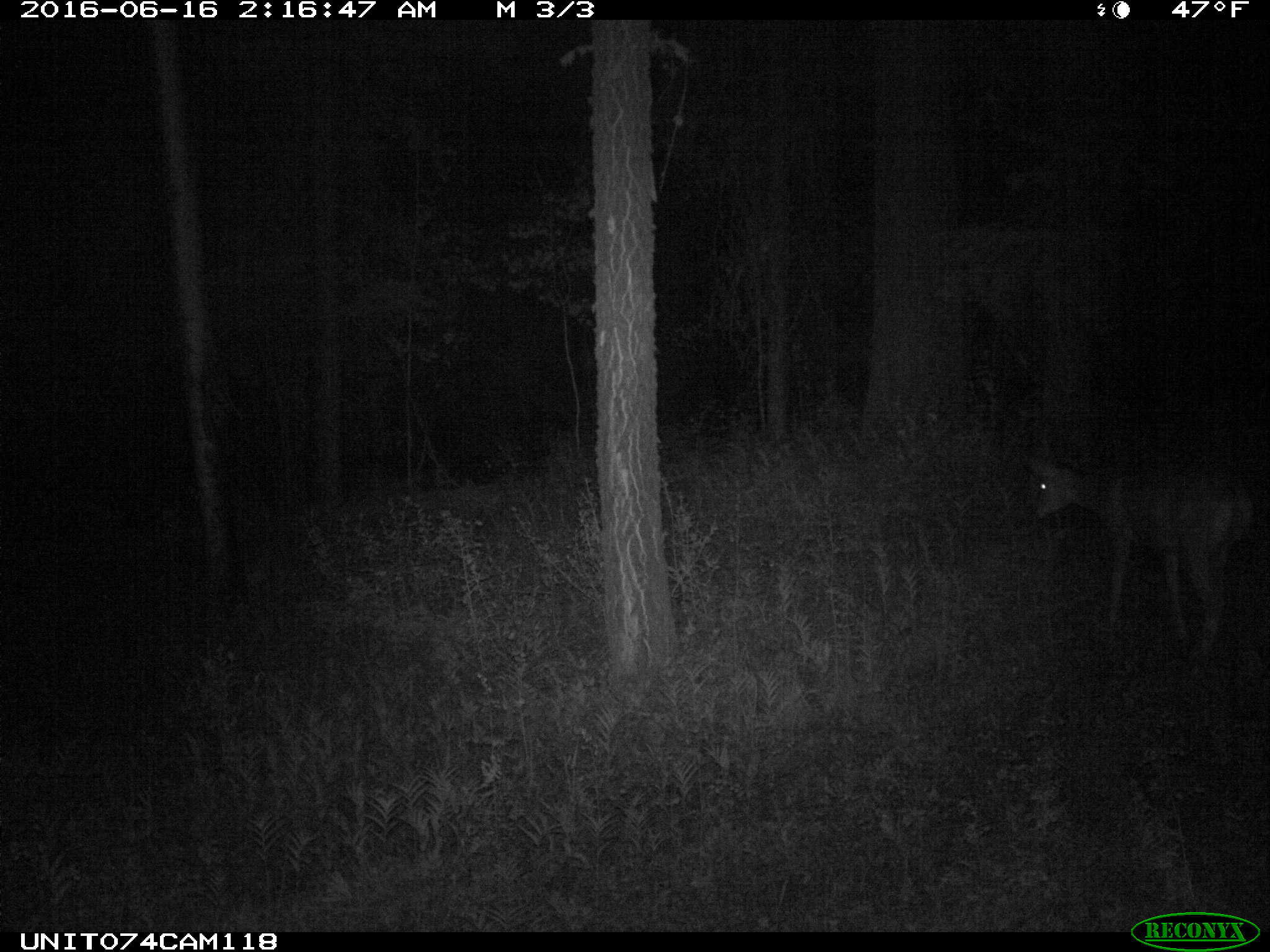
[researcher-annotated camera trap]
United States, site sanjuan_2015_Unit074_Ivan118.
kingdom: Animalia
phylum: Chordata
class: Mammalia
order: Artiodactyla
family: Cervidae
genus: Odocoileus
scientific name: Odocoileus hemionus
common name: mule deer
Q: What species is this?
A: Odocoileus hemionus (mule deer).